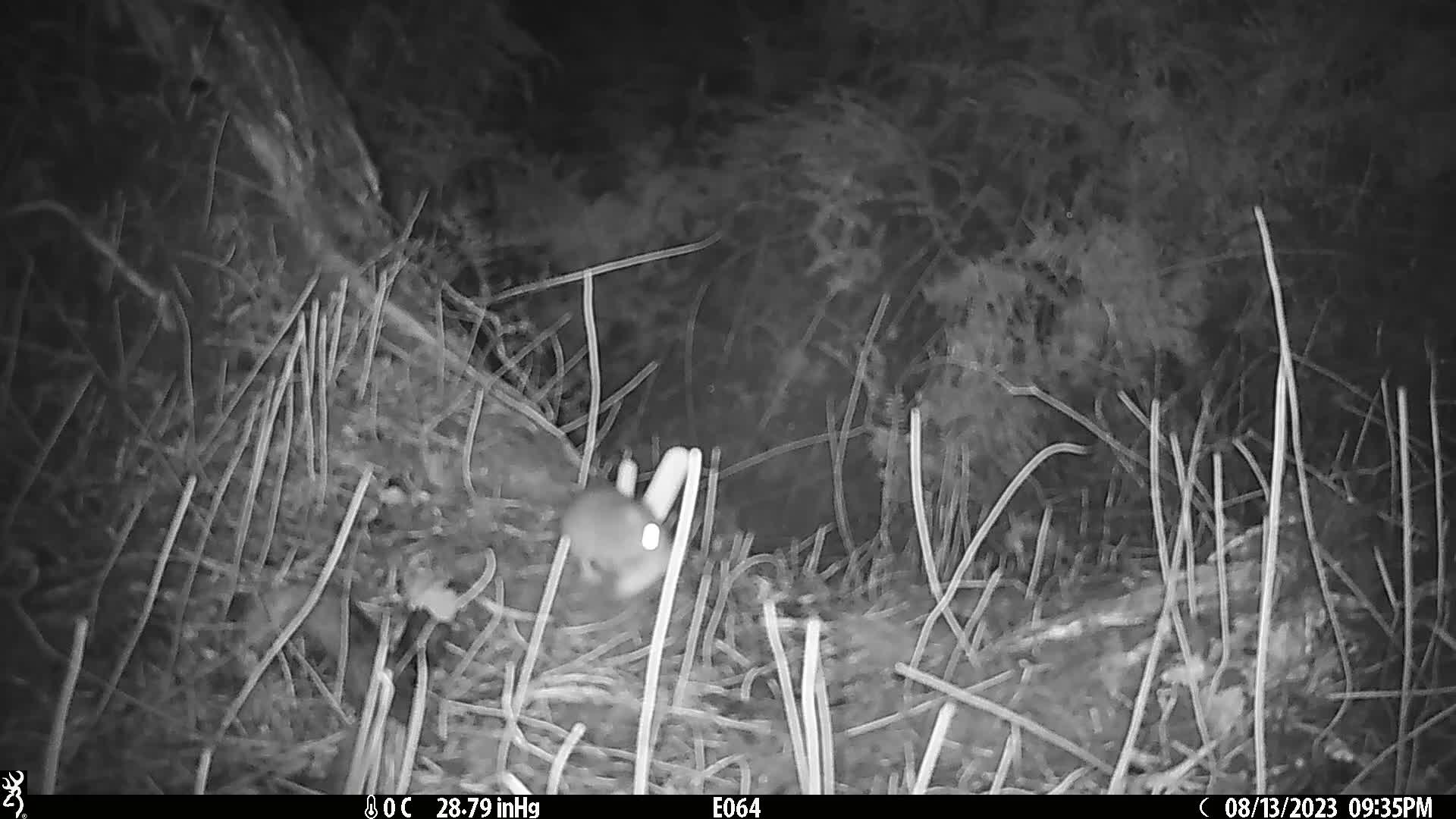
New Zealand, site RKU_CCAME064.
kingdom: Animalia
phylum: Chordata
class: Mammalia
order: Rodentia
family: Muridae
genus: Rattus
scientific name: Rattus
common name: rat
Rat (Rattus).